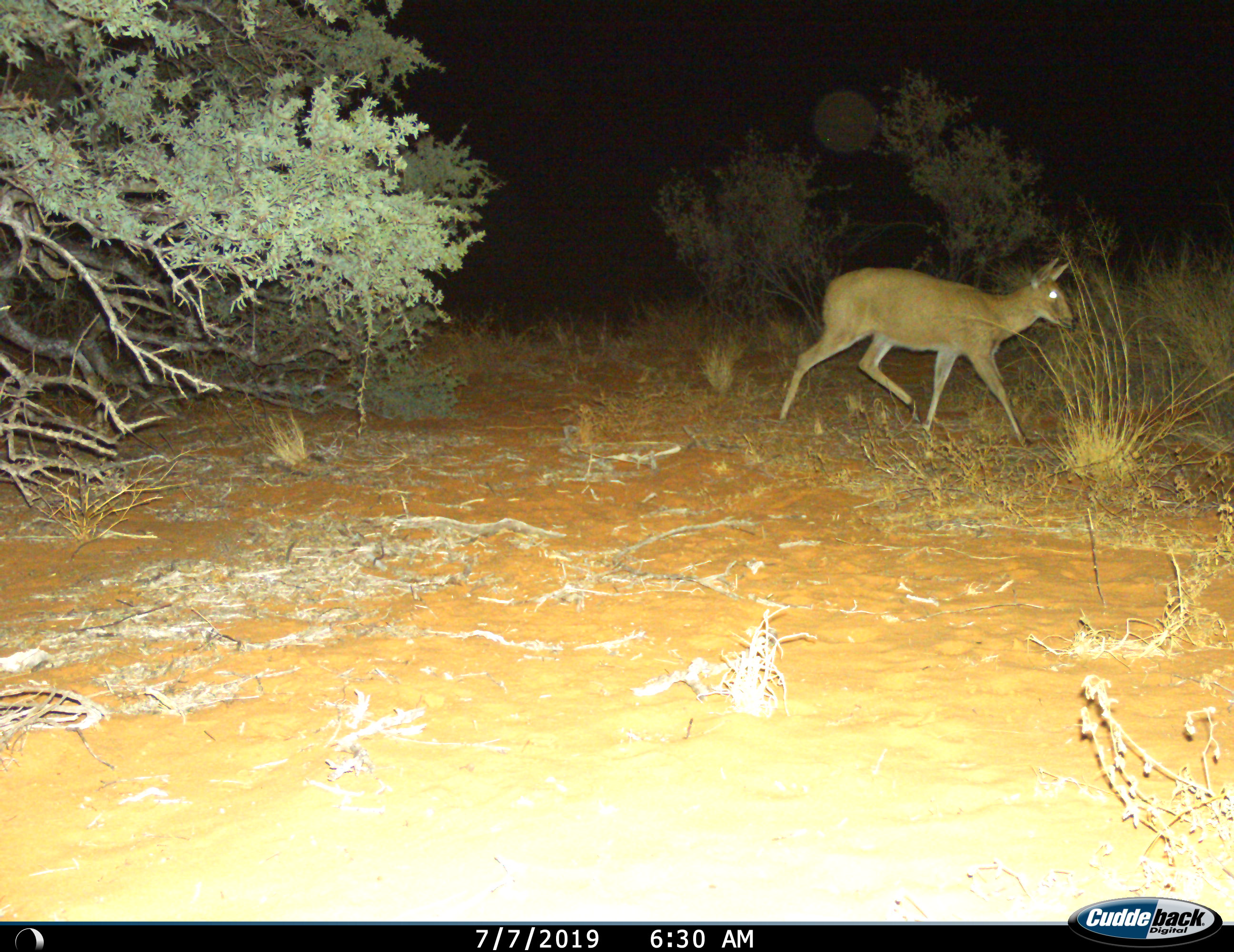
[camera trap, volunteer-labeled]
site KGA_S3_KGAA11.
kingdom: Animalia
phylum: Chordata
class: Mammalia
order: Artiodactyla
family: Bovidae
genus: Sylvicapra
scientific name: Sylvicapra grimmia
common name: common duiker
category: duikercommongrey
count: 1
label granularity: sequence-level